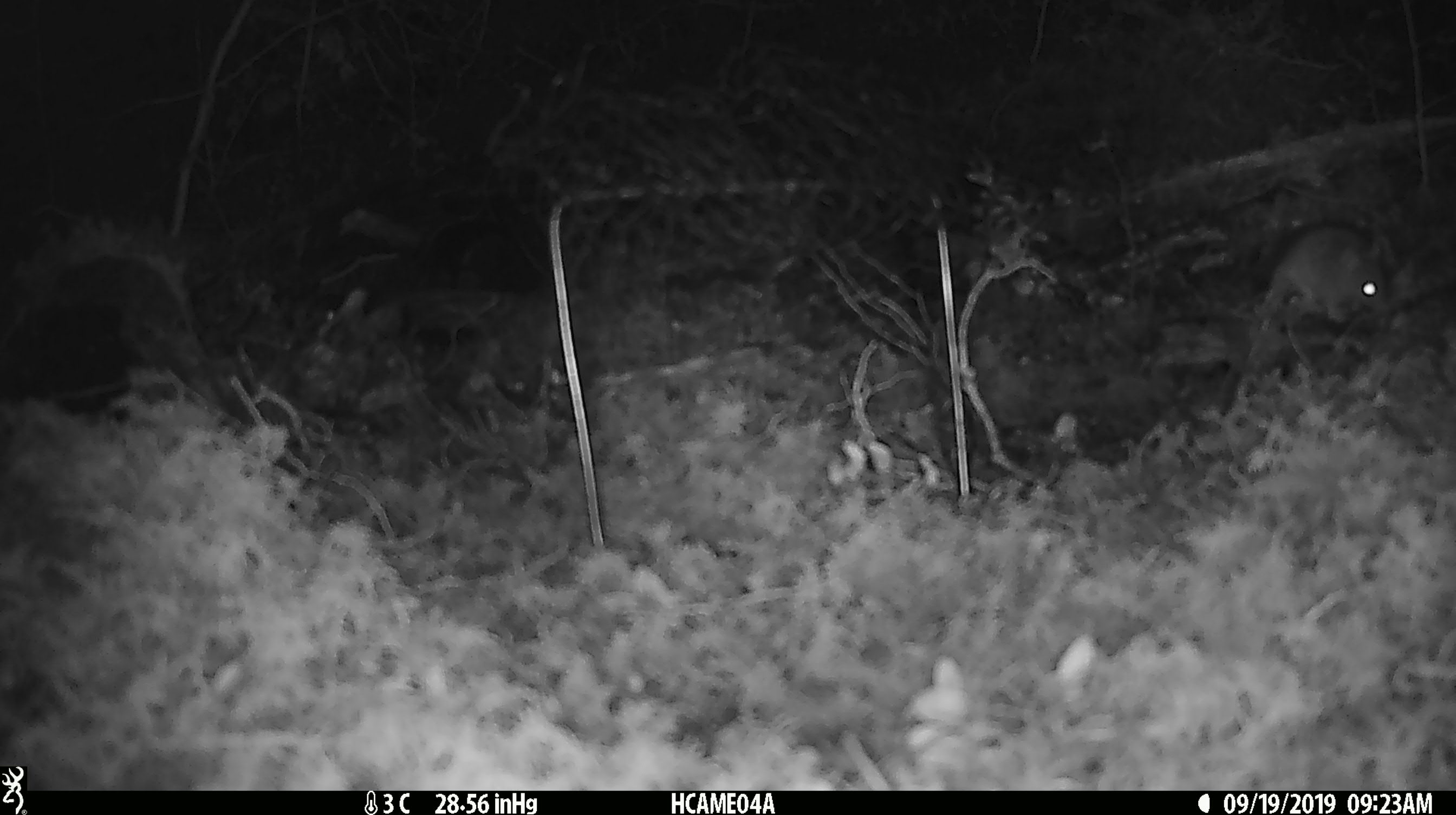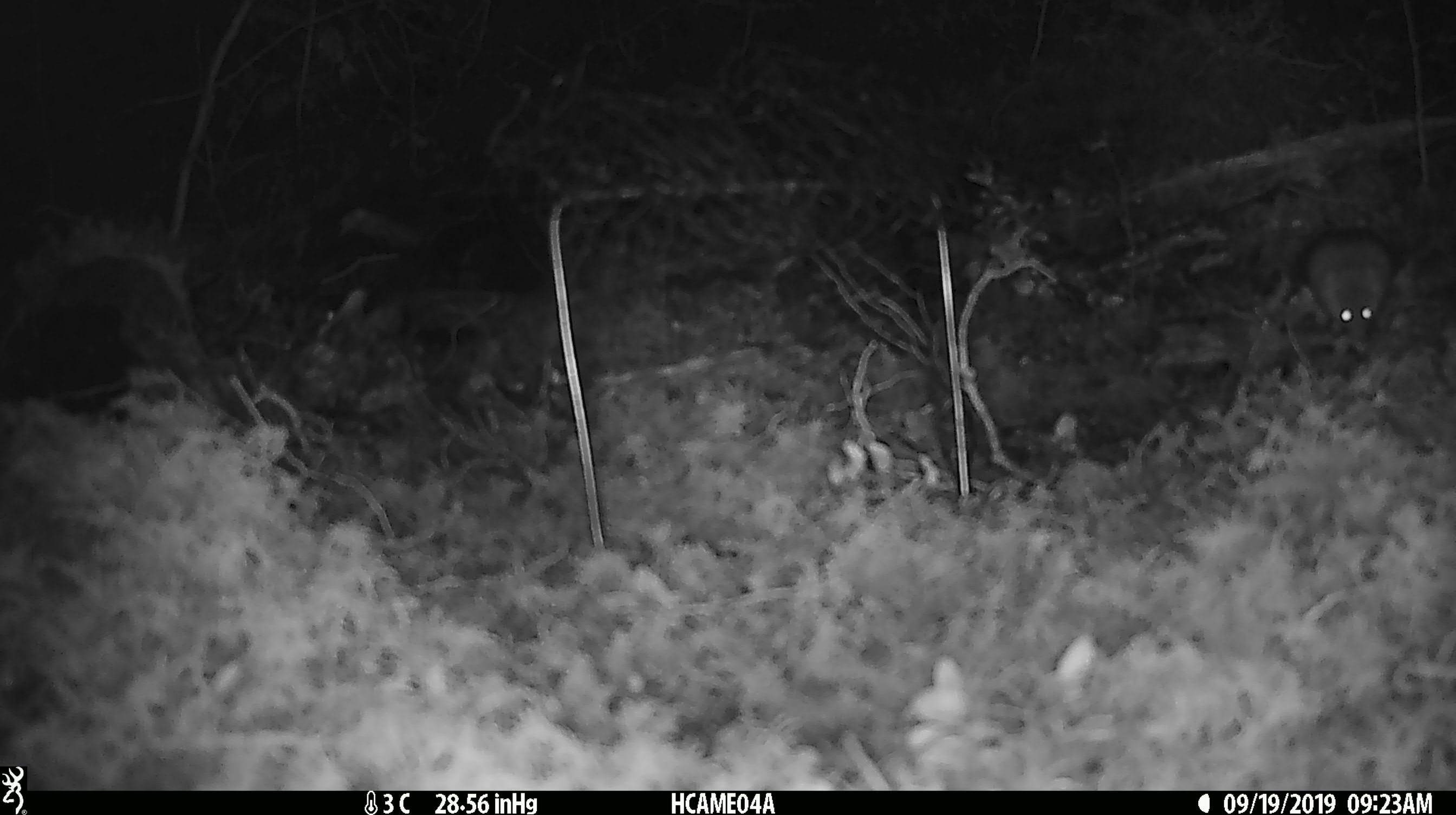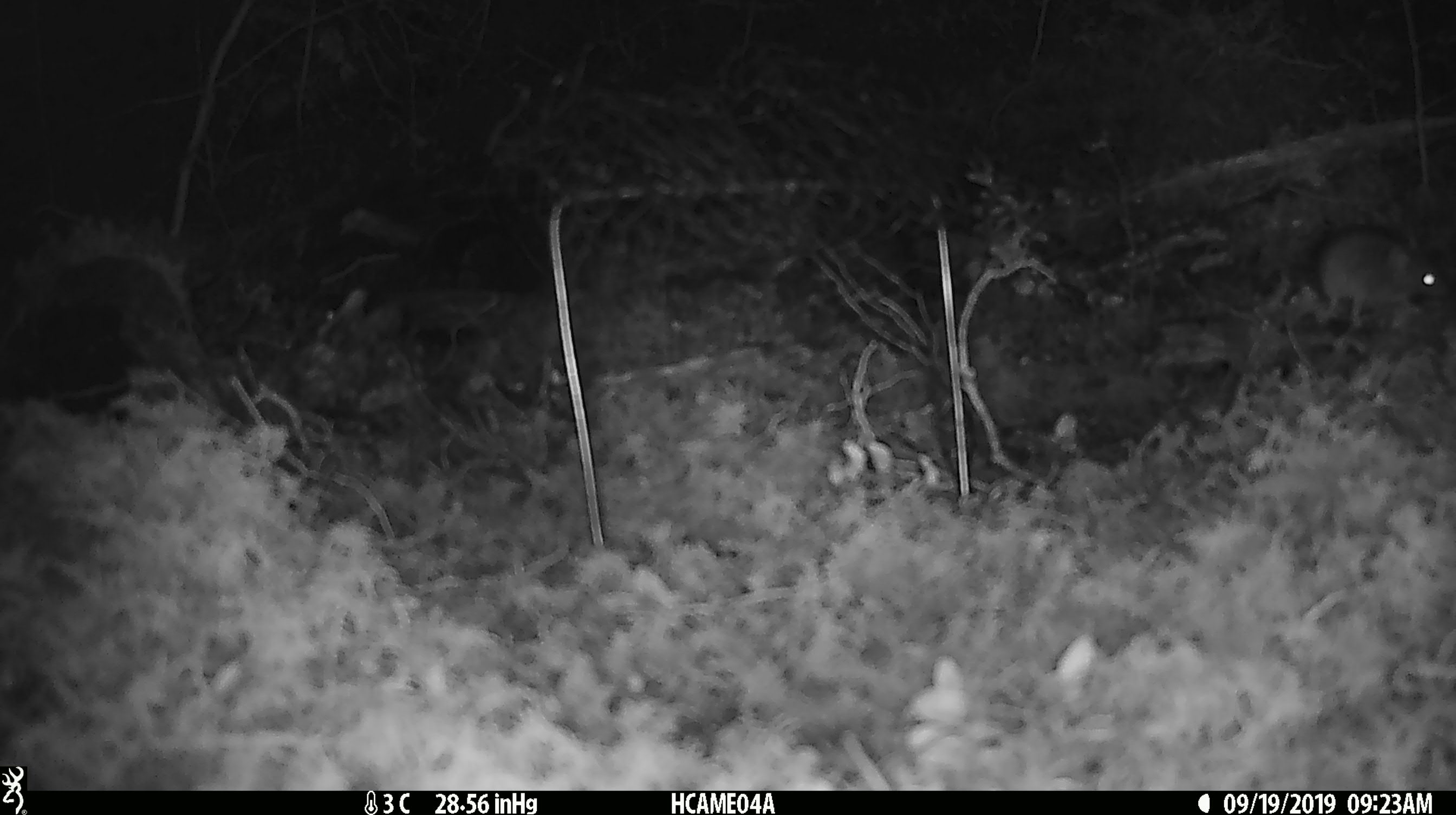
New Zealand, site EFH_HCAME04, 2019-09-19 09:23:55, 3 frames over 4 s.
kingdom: Animalia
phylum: Chordata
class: Mammalia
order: Rodentia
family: Muridae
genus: Mus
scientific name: Mus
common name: mouse